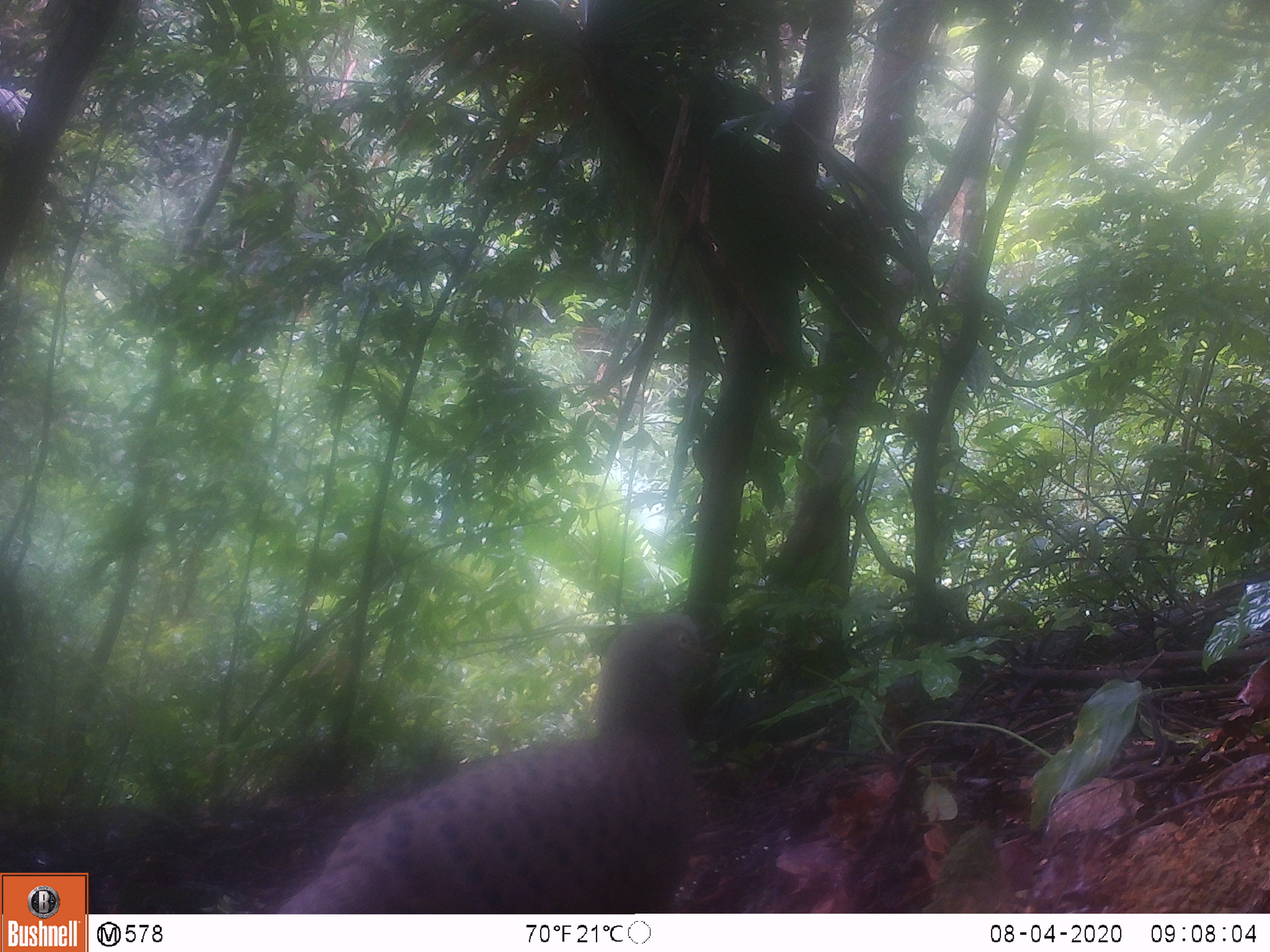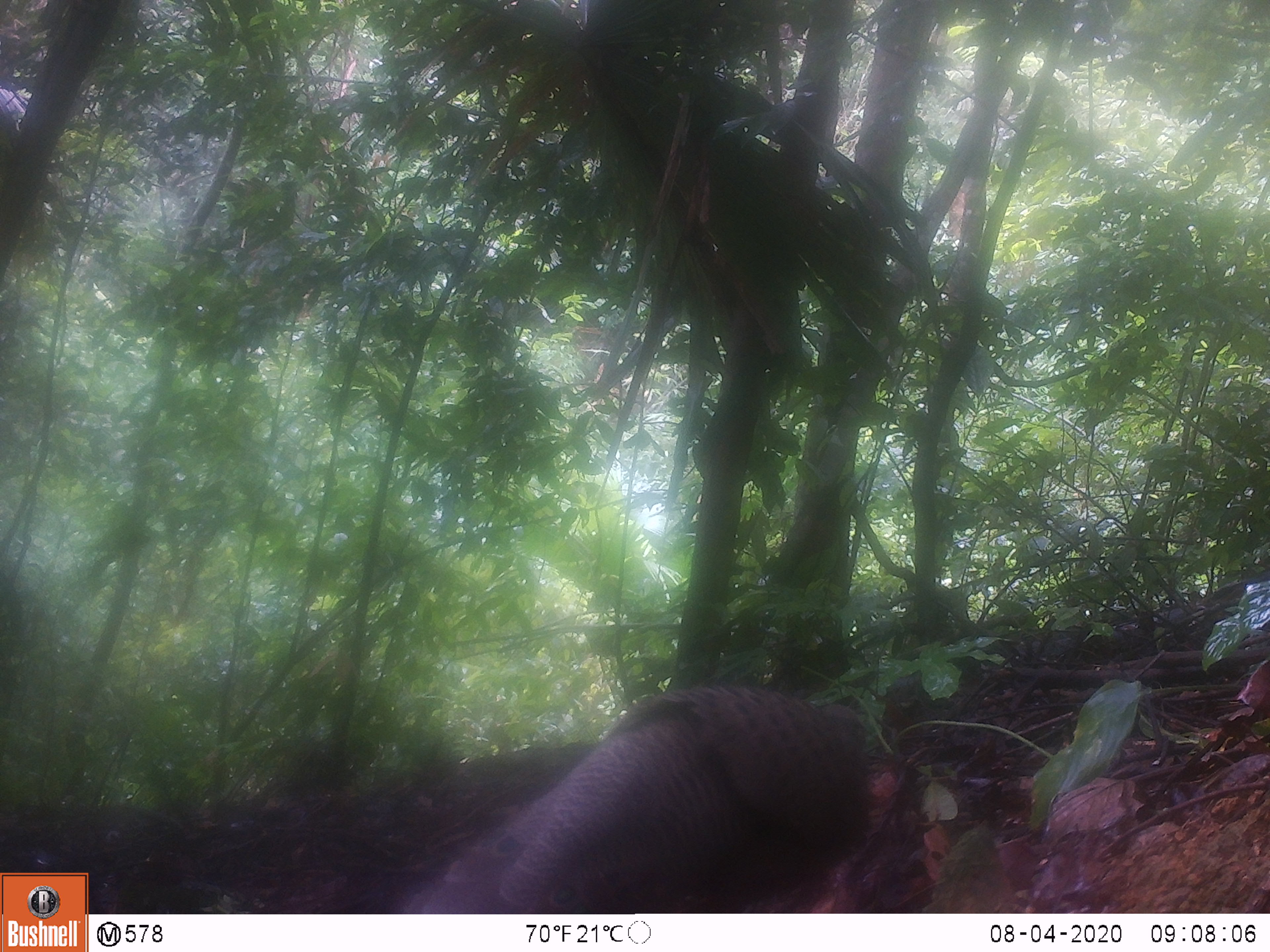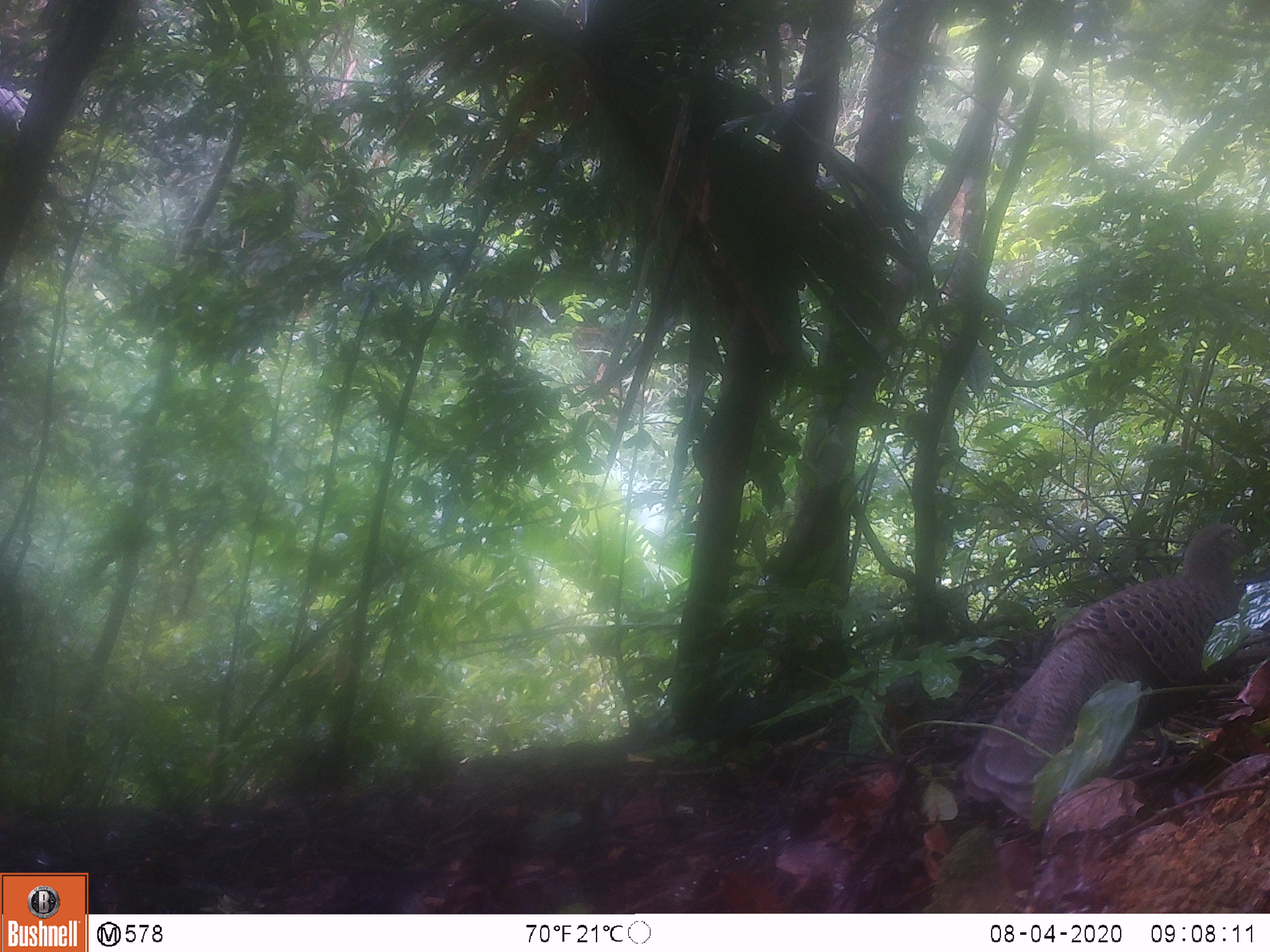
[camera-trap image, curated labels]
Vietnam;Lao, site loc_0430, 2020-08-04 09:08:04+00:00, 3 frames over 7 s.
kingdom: Animalia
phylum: Chordata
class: Aves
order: Galliformes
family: Phasianidae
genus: Polyplectron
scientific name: Polyplectron bicalcaratum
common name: gray peacock-pheasant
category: grey peacock pheasant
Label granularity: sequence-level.